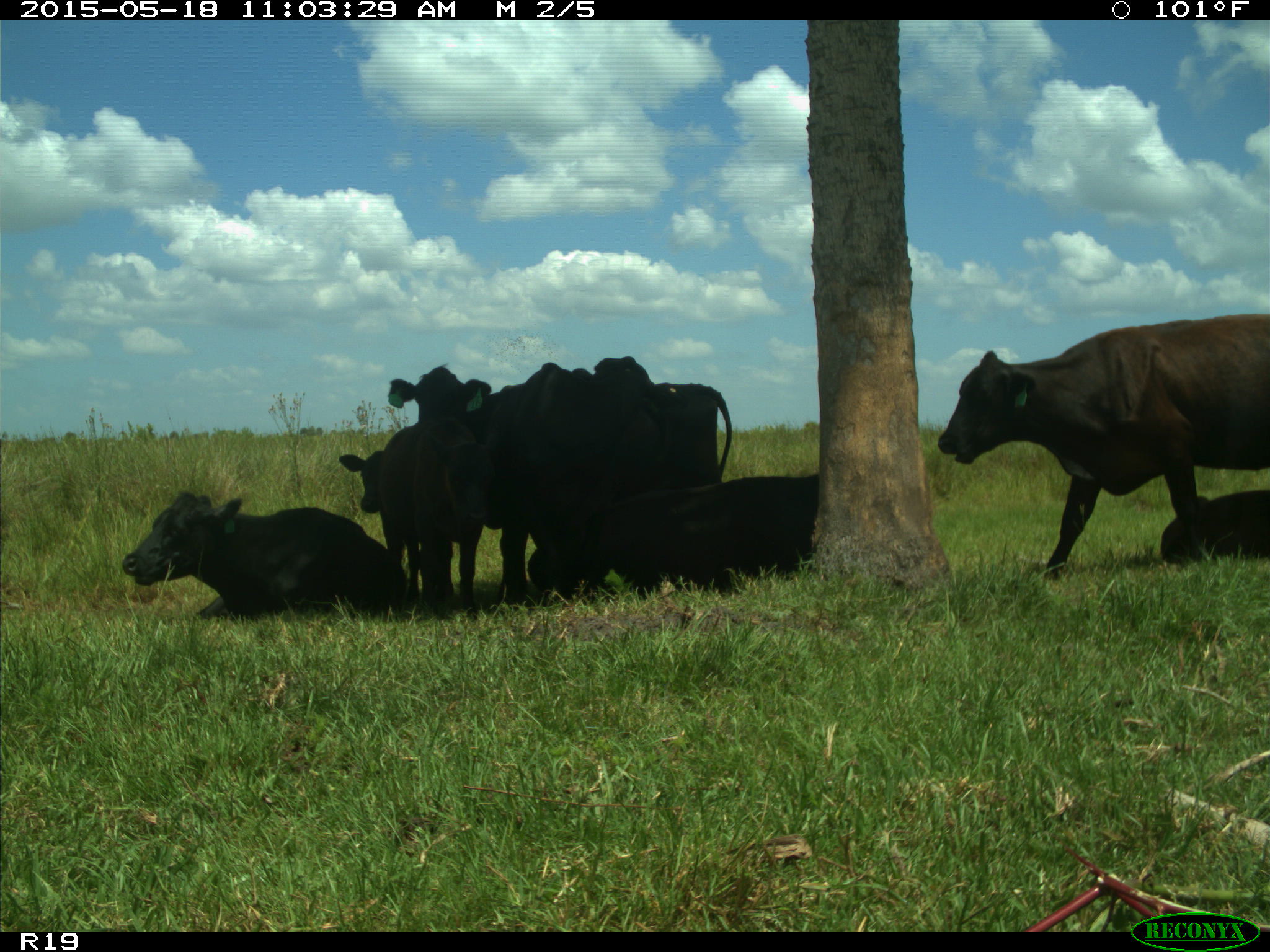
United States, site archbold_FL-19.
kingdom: Animalia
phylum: Chordata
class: Mammalia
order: Artiodactyla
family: Bovidae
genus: Bos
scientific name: Bos taurus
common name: domestic cow